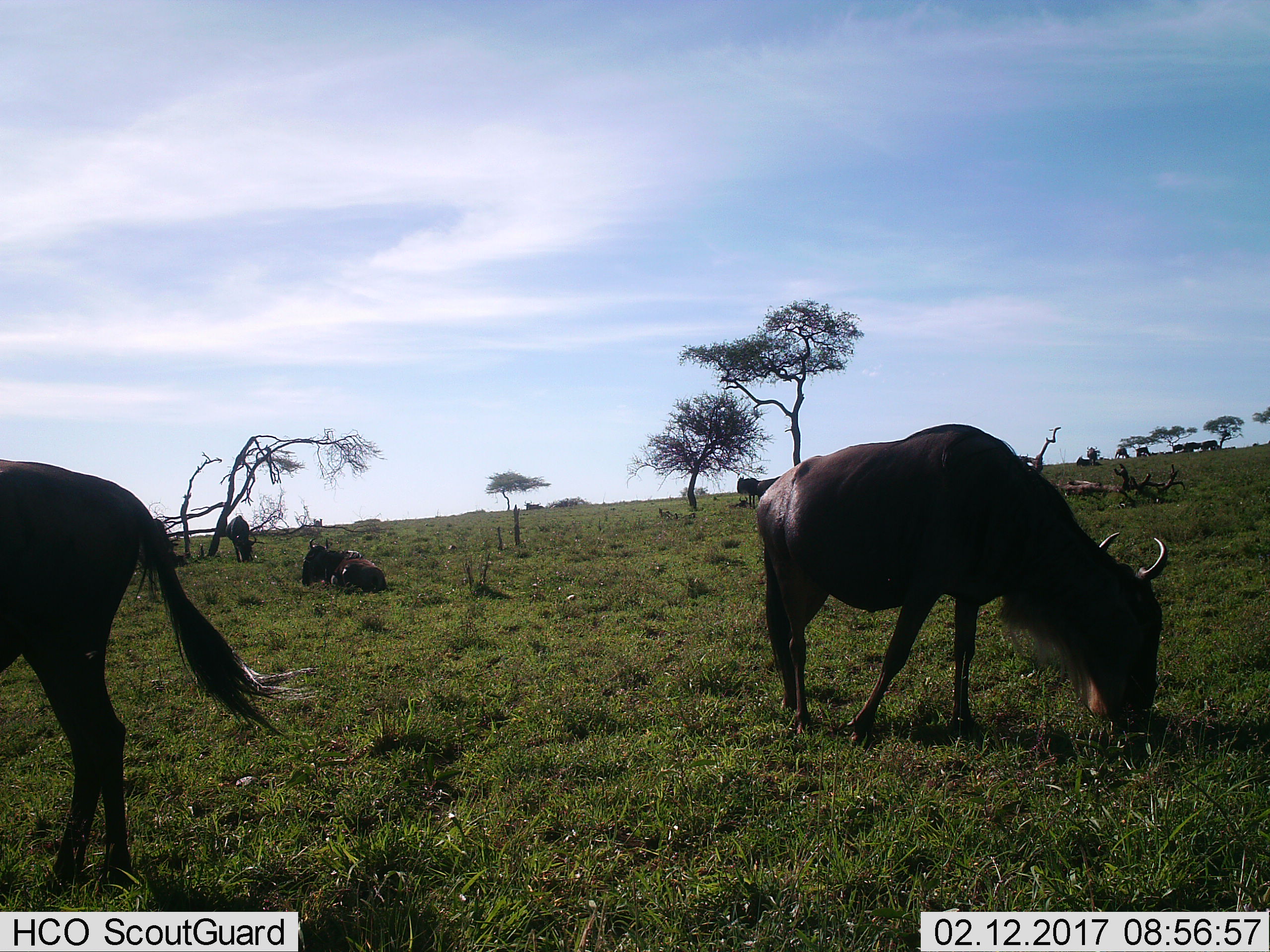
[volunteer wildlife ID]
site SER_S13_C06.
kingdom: Animalia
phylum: Chordata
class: Mammalia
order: Artiodactyla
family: Bovidae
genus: Connochaetes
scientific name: Connochaetes taurinus taurinus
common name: blue wildebeest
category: wildebeestblue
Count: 11-50.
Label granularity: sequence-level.